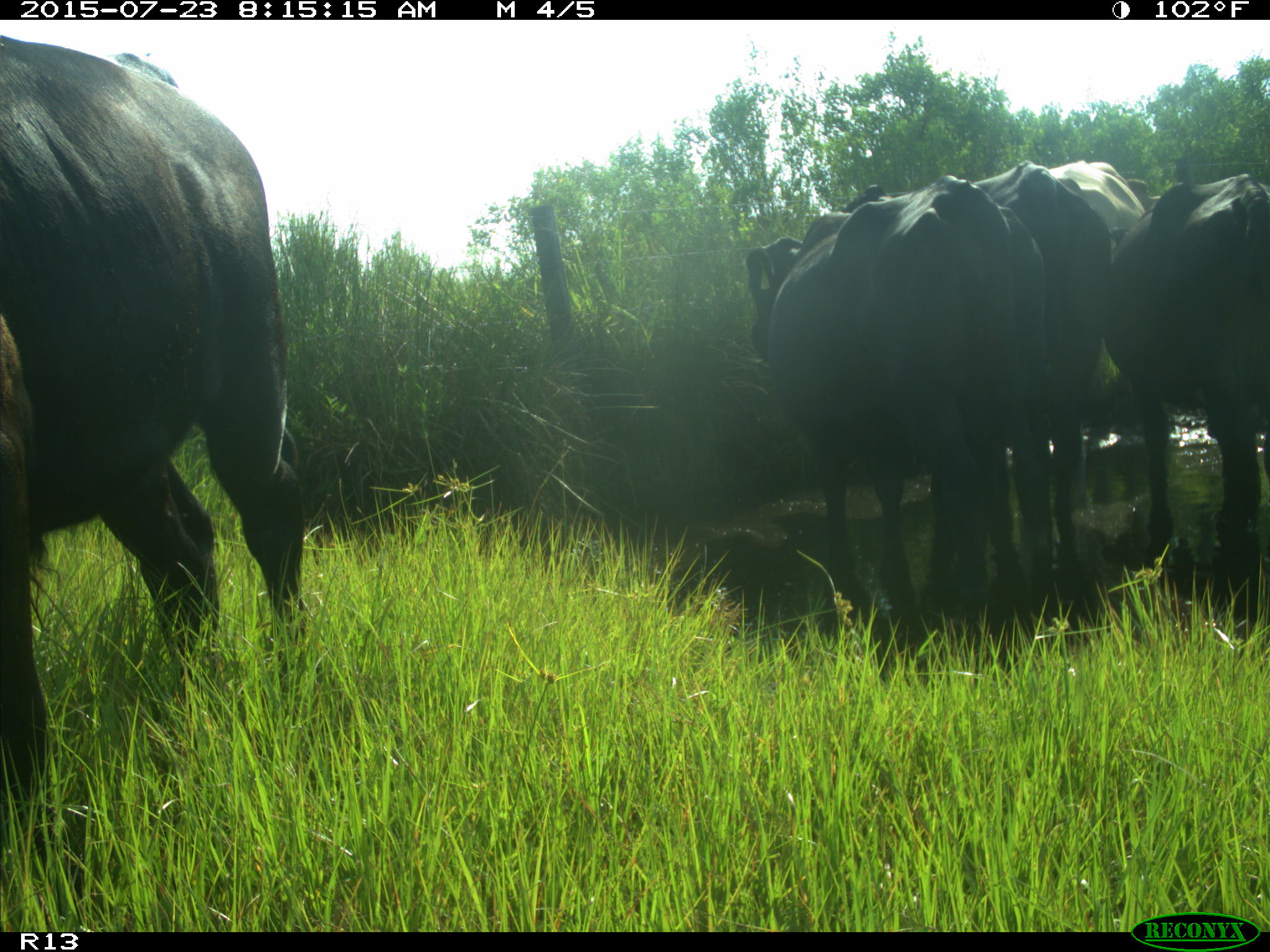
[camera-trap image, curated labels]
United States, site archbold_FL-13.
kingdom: Animalia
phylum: Chordata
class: Mammalia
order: Artiodactyla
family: Bovidae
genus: Bos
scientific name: Bos taurus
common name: domestic cow